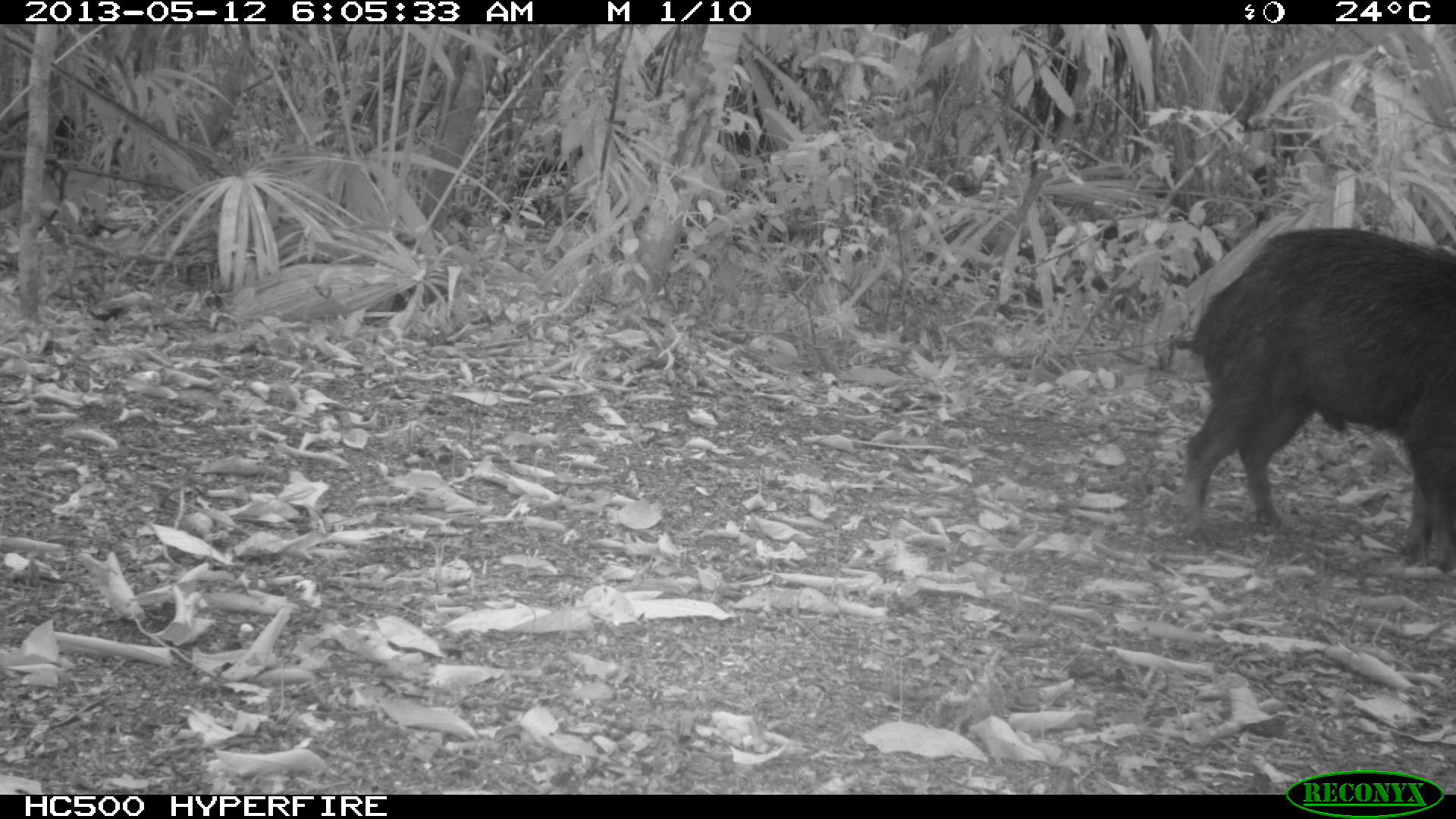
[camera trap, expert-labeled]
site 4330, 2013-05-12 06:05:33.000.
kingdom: Animalia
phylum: Chordata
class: Mammalia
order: Artiodactyla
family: Tayassuidae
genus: Tayassu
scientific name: Tayassu pecari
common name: white-lipped peccary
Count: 2.